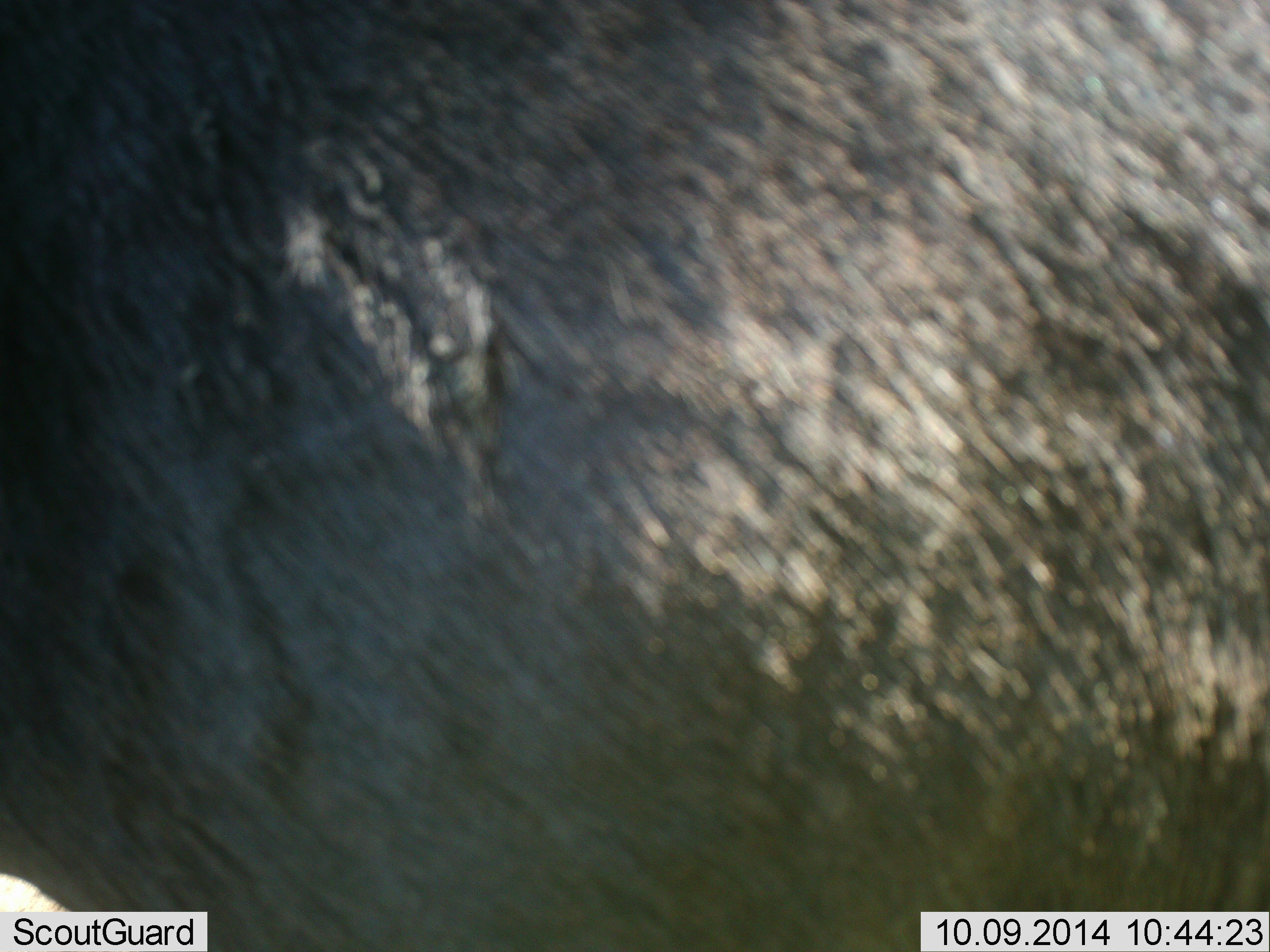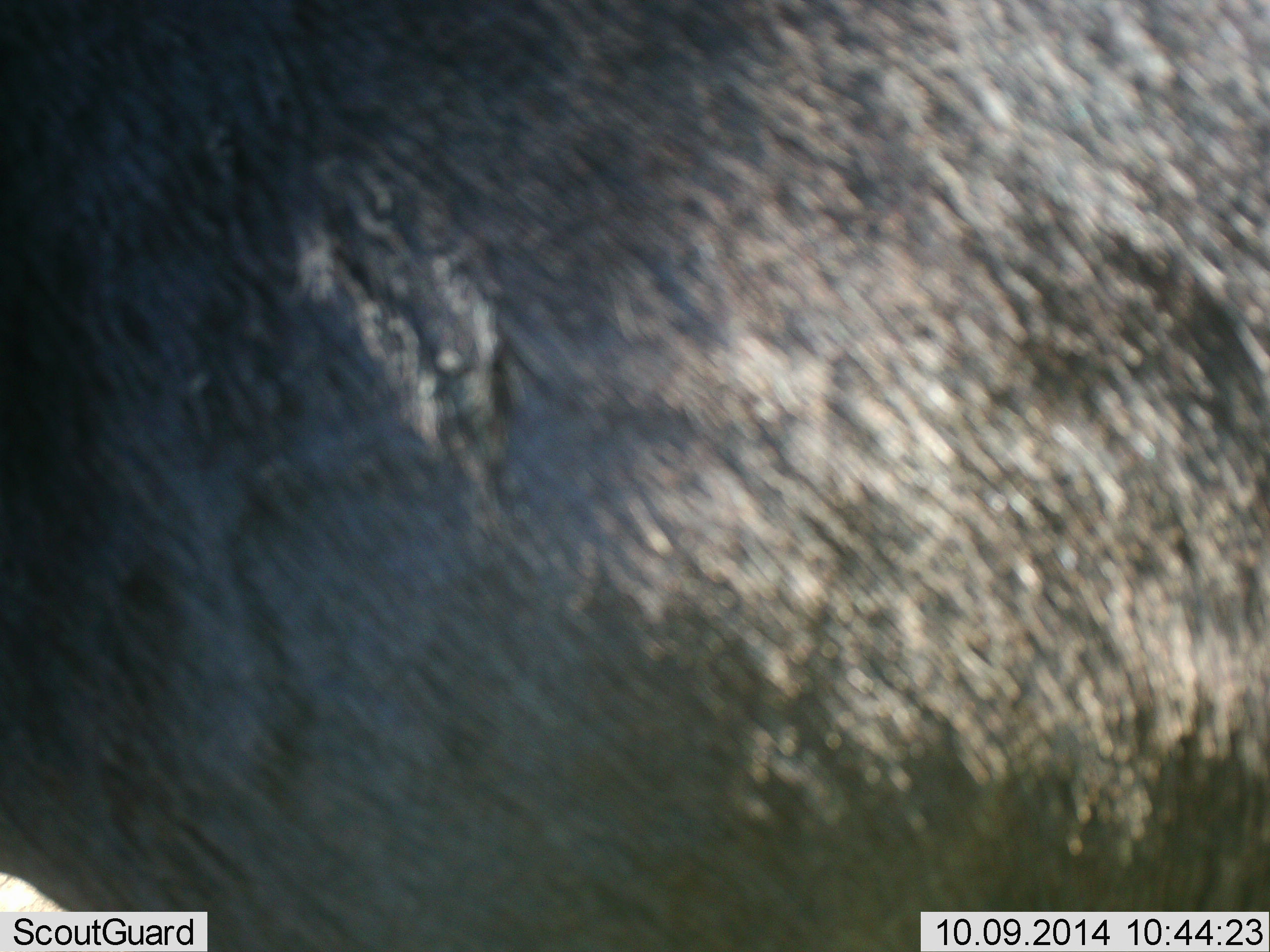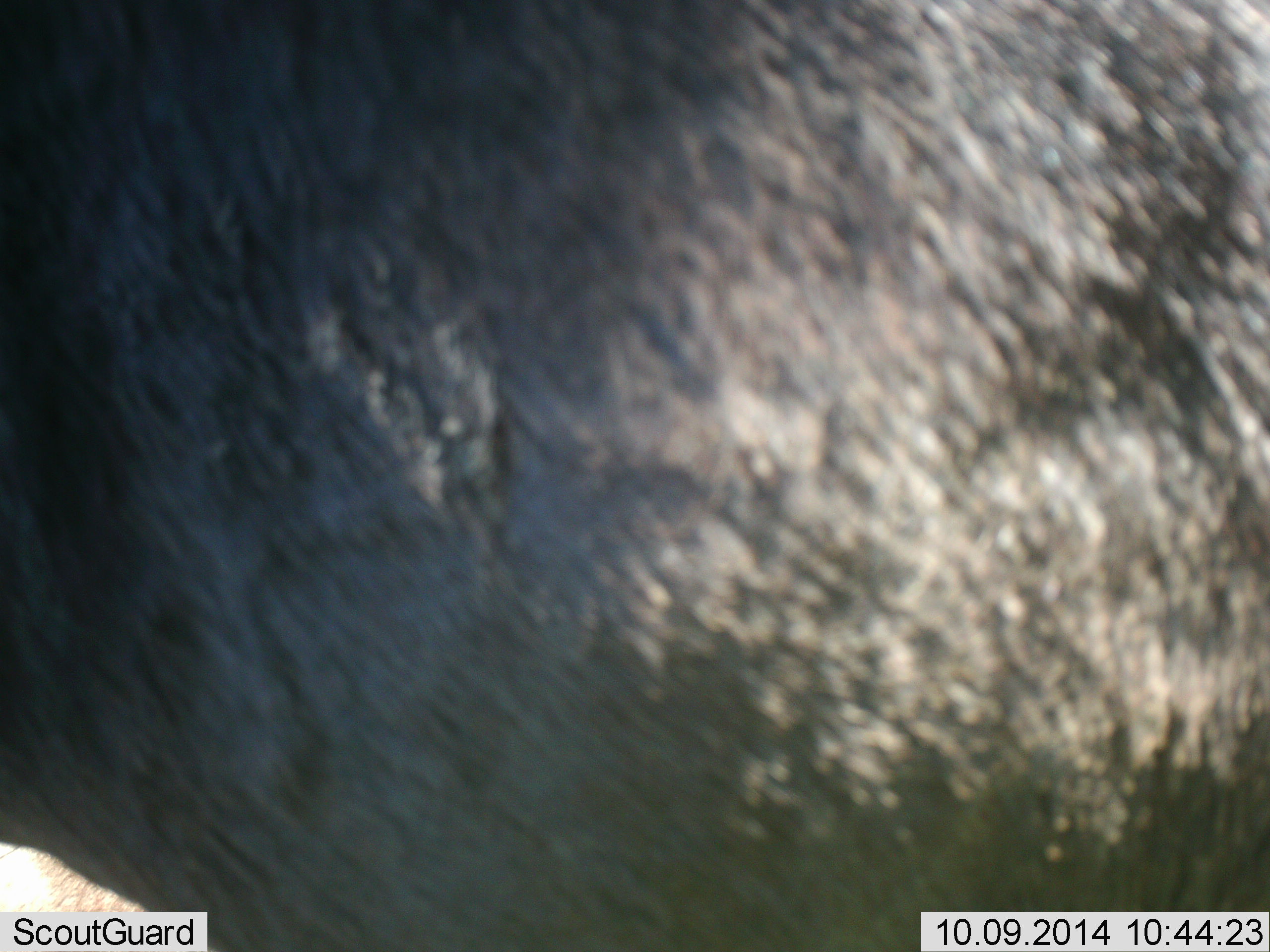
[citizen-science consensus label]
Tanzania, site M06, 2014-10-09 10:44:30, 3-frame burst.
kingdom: Animalia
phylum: Chordata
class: Mammalia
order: Artiodactyla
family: Bovidae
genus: Connochaetes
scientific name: Connochaetes taurinus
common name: blue wildebeest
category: wildebeest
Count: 1.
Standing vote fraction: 100%.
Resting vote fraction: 0%.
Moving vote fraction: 0%.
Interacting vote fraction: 0%.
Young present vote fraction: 0%.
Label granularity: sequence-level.